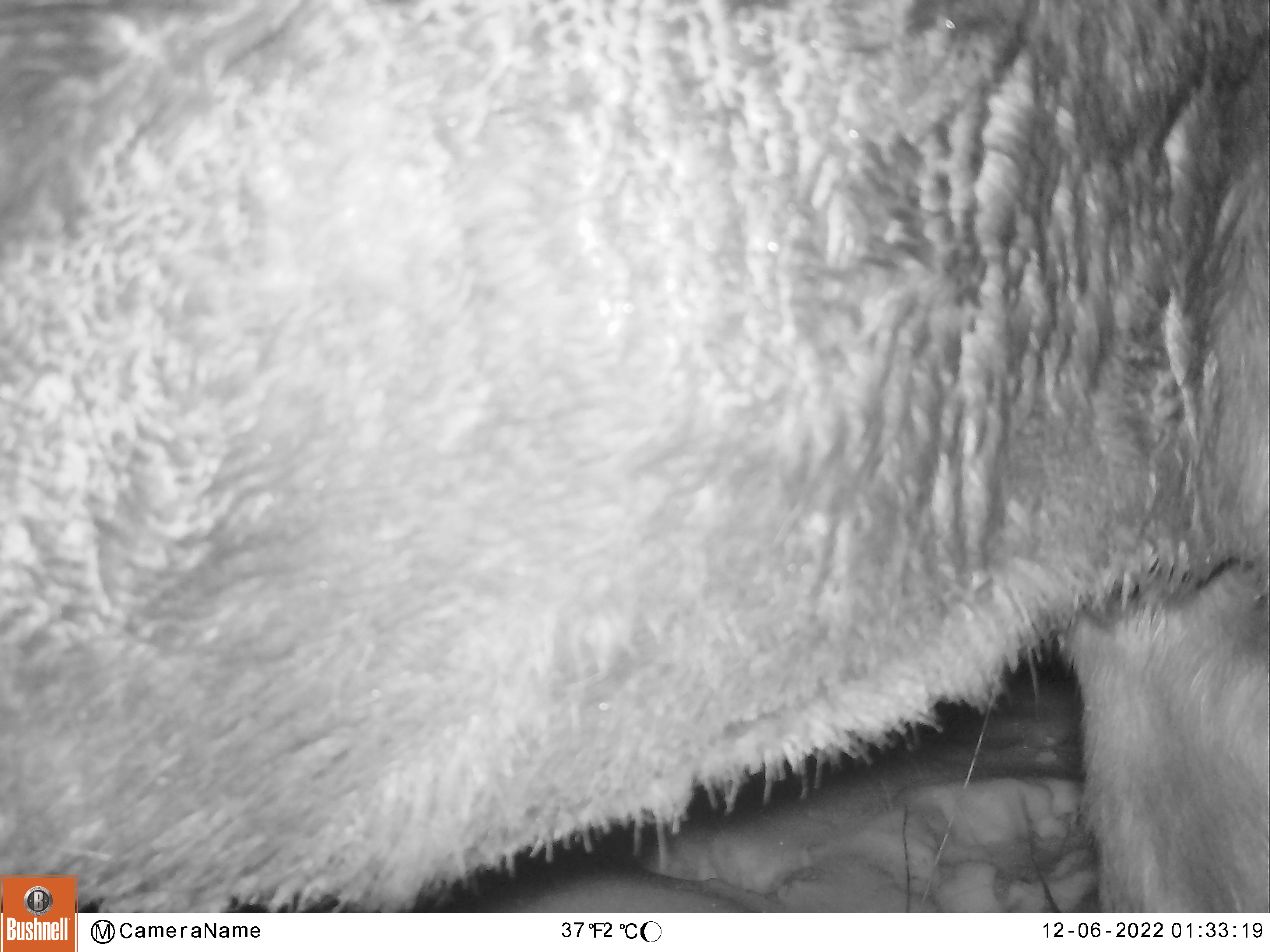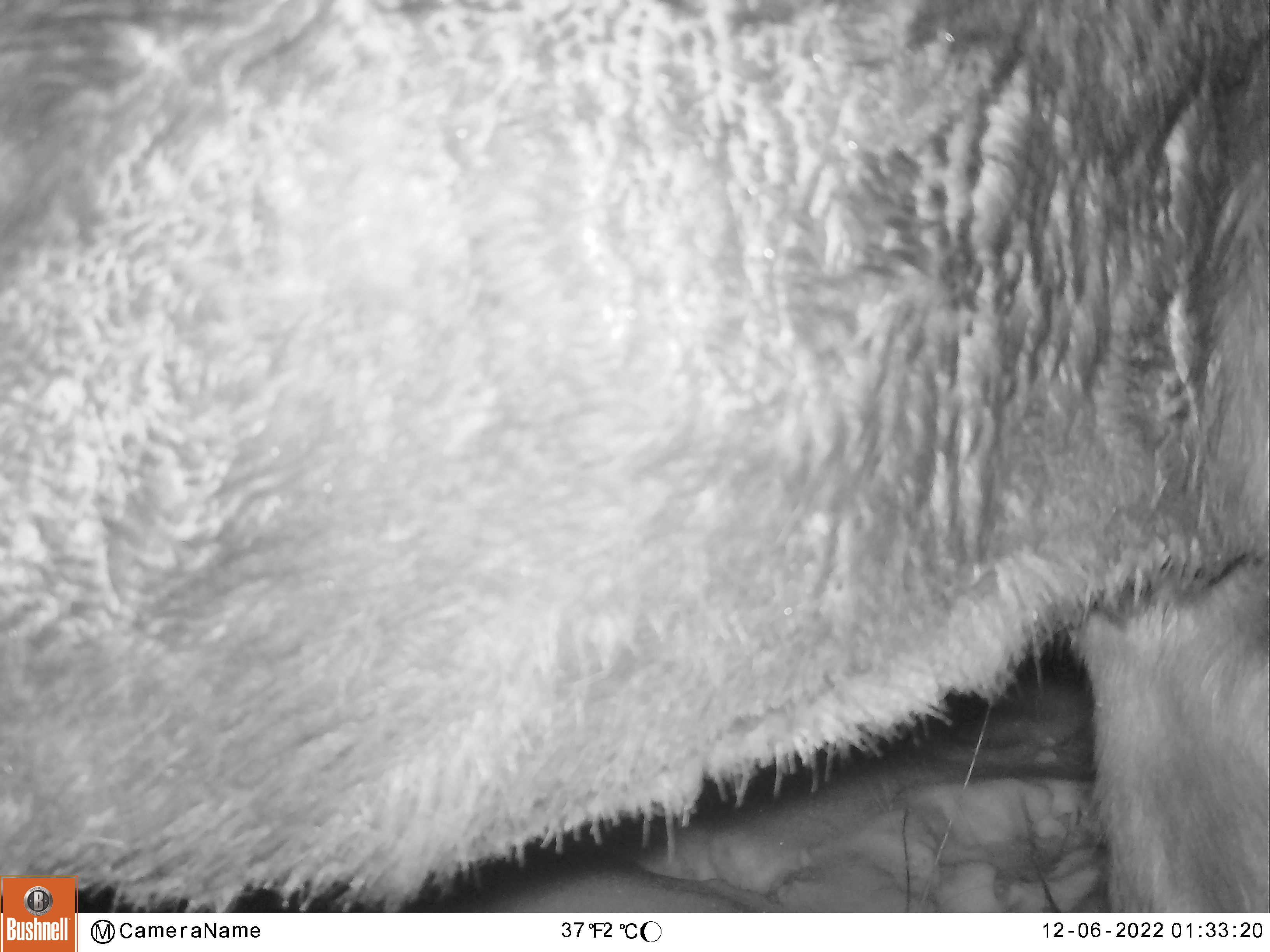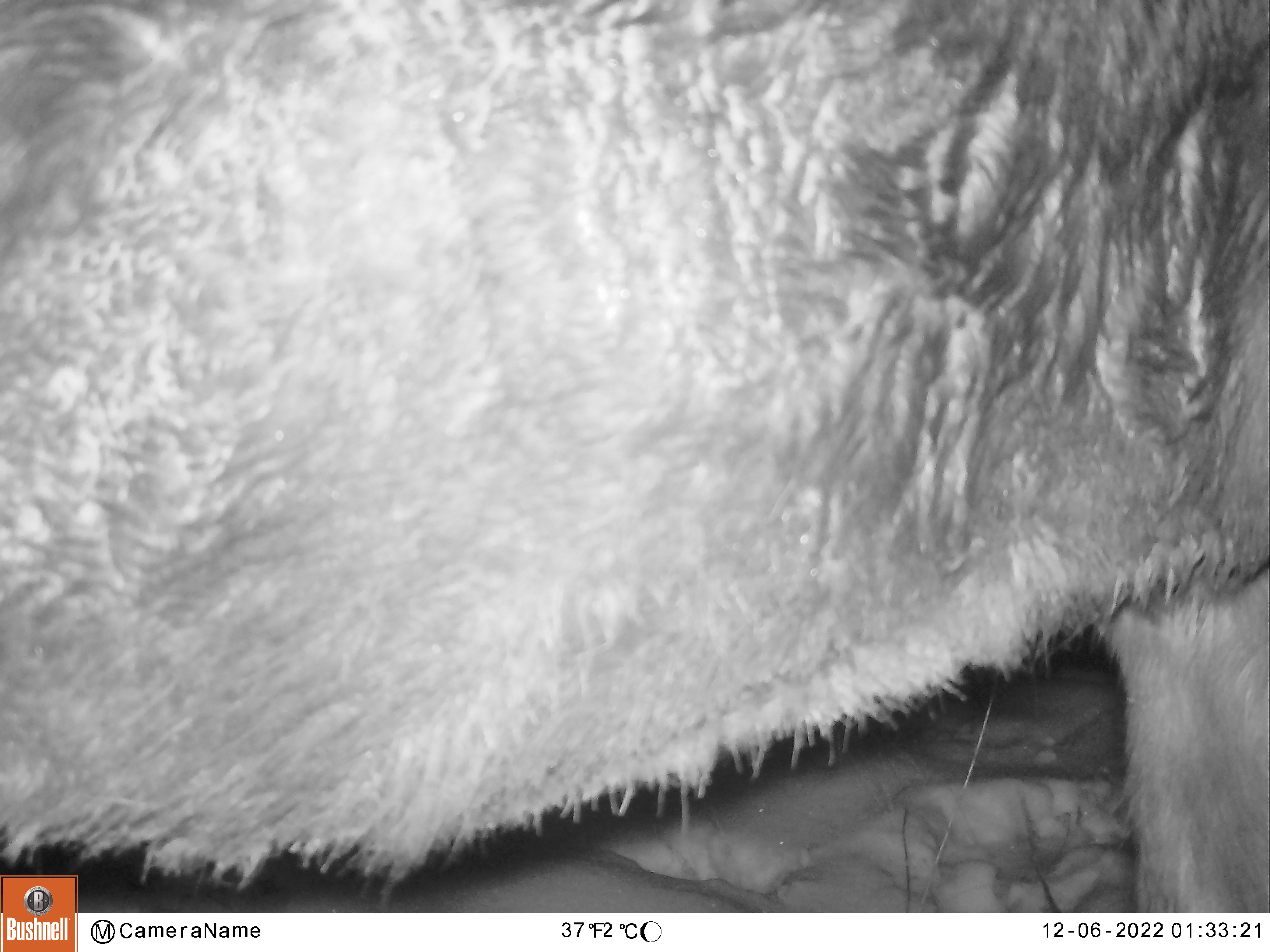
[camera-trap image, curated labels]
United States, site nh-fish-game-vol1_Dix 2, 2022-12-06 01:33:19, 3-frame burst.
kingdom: Animalia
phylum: Chordata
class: Mammalia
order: Artiodactyla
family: Cervidae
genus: Alces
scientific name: Alces alces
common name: moose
Moose (Alces alces).